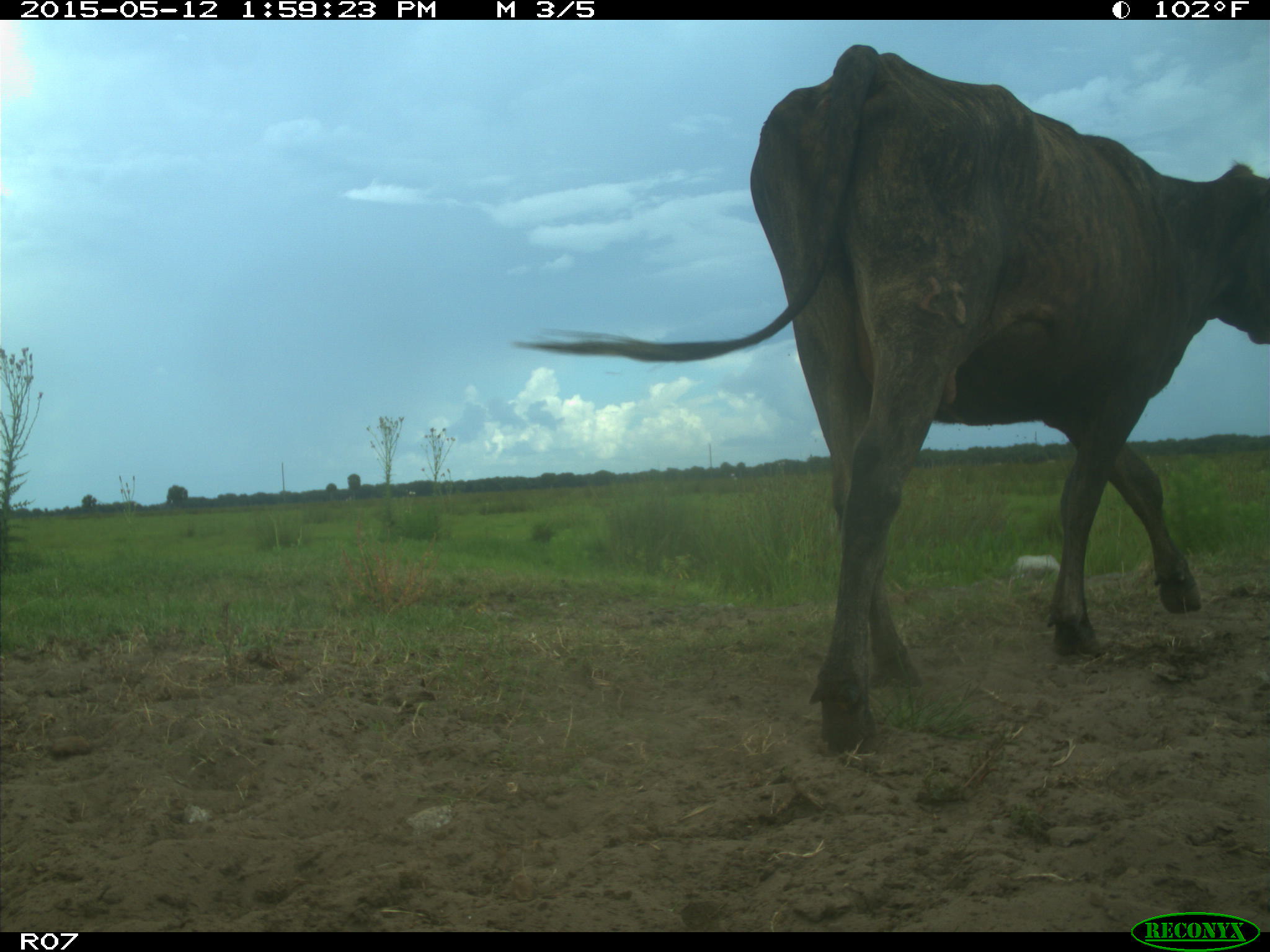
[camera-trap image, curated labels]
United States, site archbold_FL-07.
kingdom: Animalia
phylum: Chordata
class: Mammalia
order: Artiodactyla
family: Bovidae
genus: Bos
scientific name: Bos taurus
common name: domestic cow